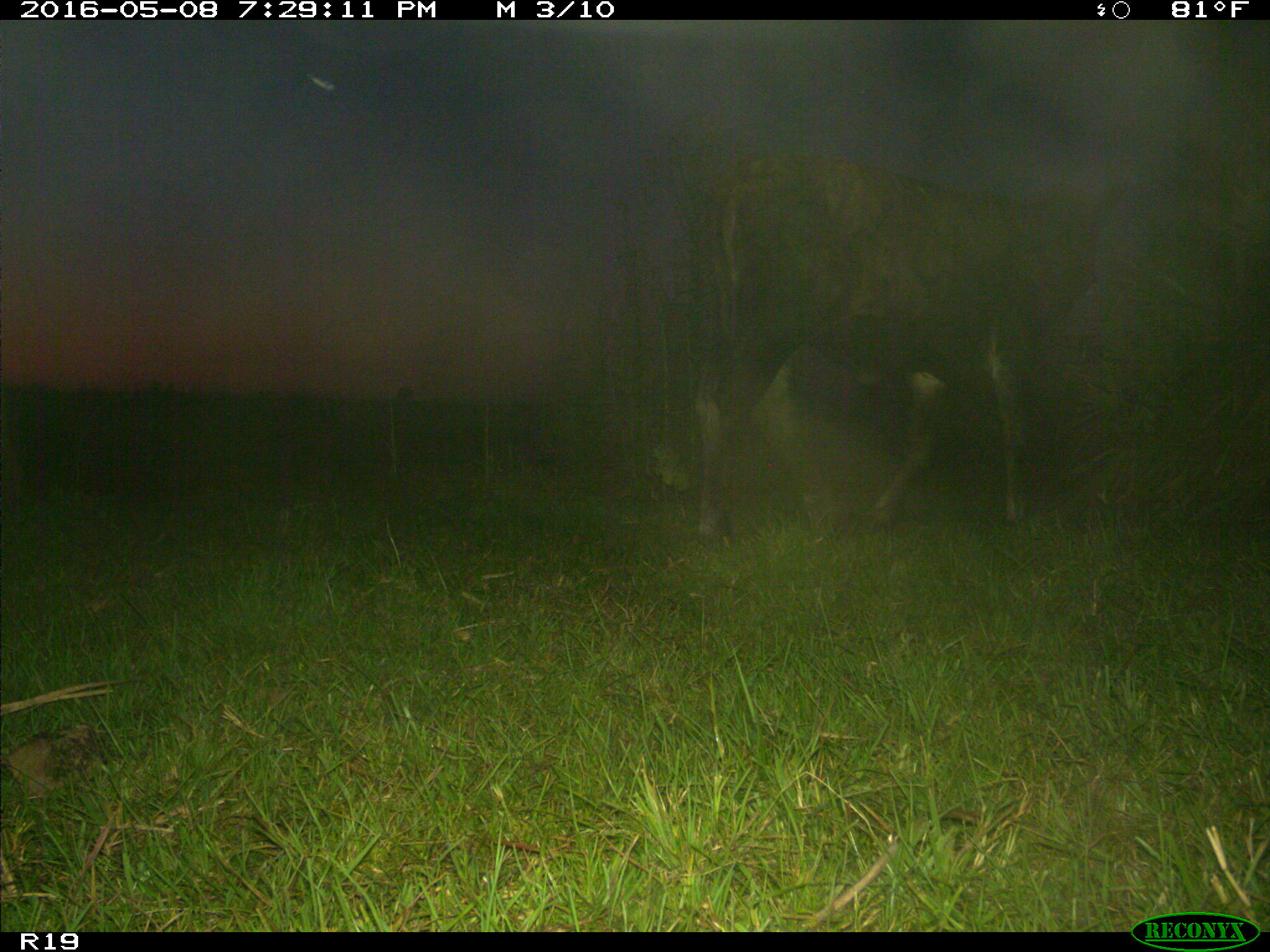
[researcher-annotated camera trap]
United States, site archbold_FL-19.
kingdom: Animalia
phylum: Chordata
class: Mammalia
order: Artiodactyla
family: Bovidae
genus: Bos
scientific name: Bos taurus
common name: domestic cow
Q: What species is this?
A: Bos taurus (domestic cow).